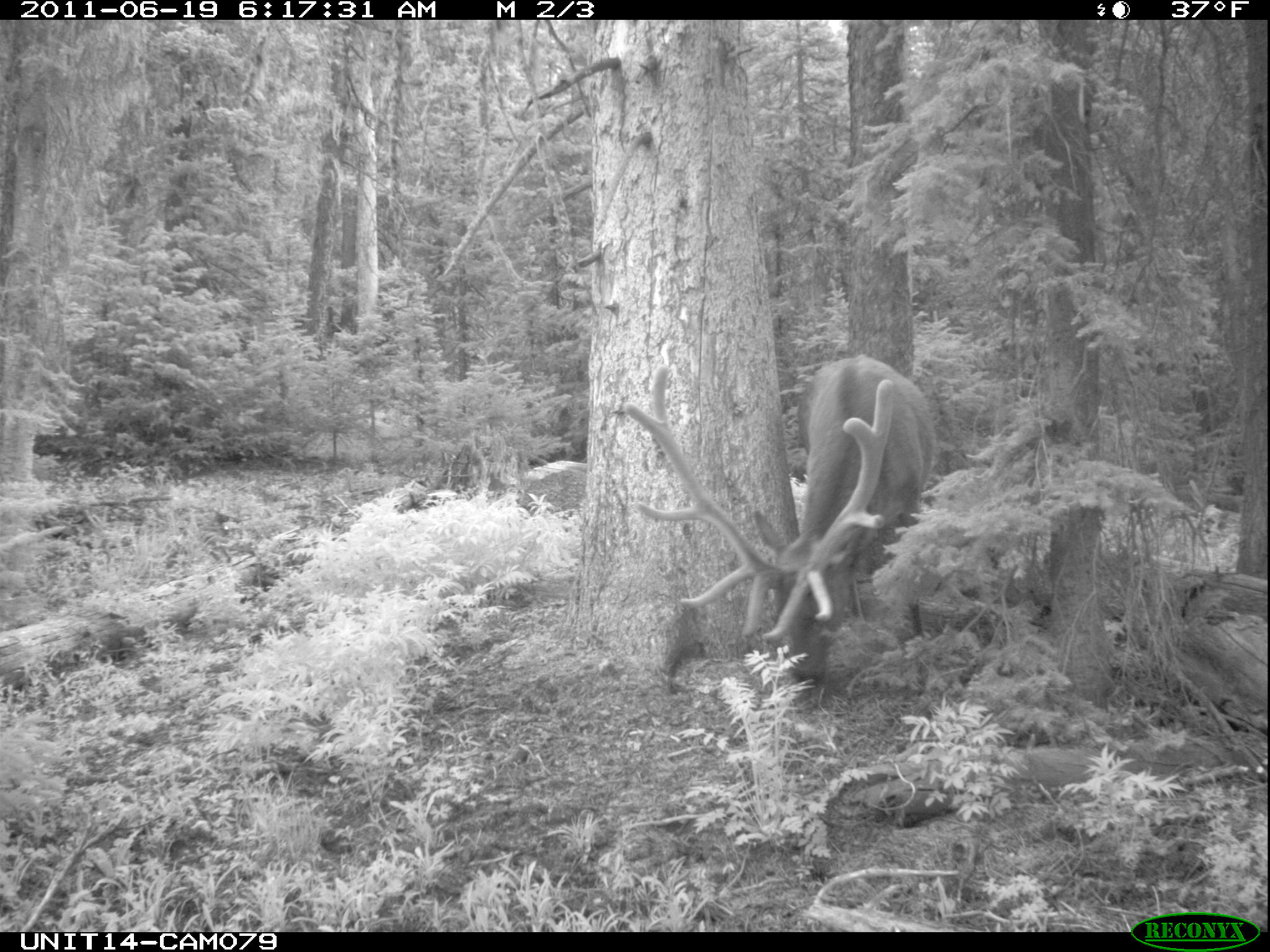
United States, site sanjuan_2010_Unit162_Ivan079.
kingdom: Animalia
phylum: Chordata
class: Mammalia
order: Artiodactyla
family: Cervidae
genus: Cervus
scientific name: Cervus elaphus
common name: red deer